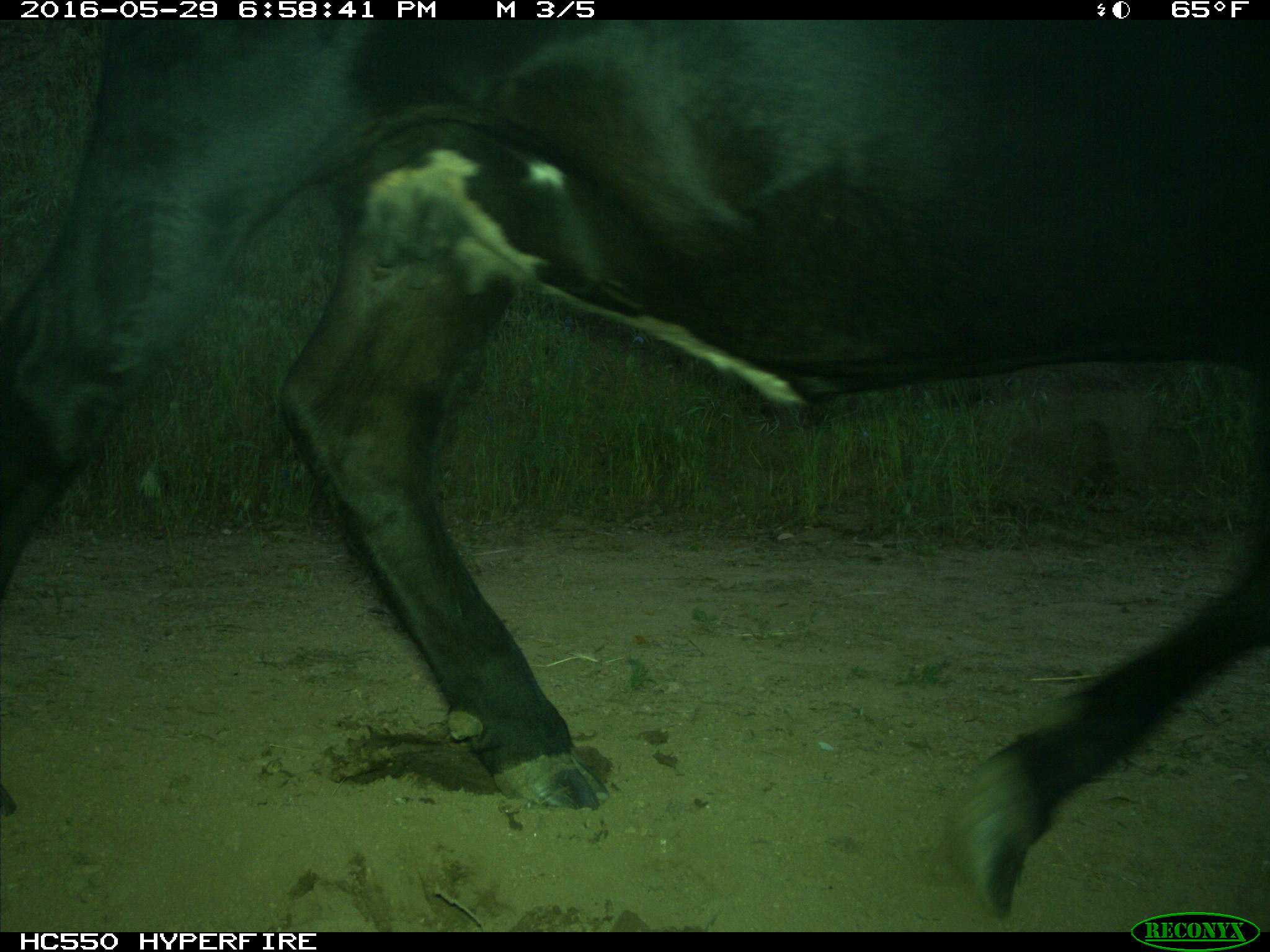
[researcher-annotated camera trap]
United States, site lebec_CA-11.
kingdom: Animalia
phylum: Chordata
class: Mammalia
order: Artiodactyla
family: Bovidae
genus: Bos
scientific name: Bos taurus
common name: domestic cow